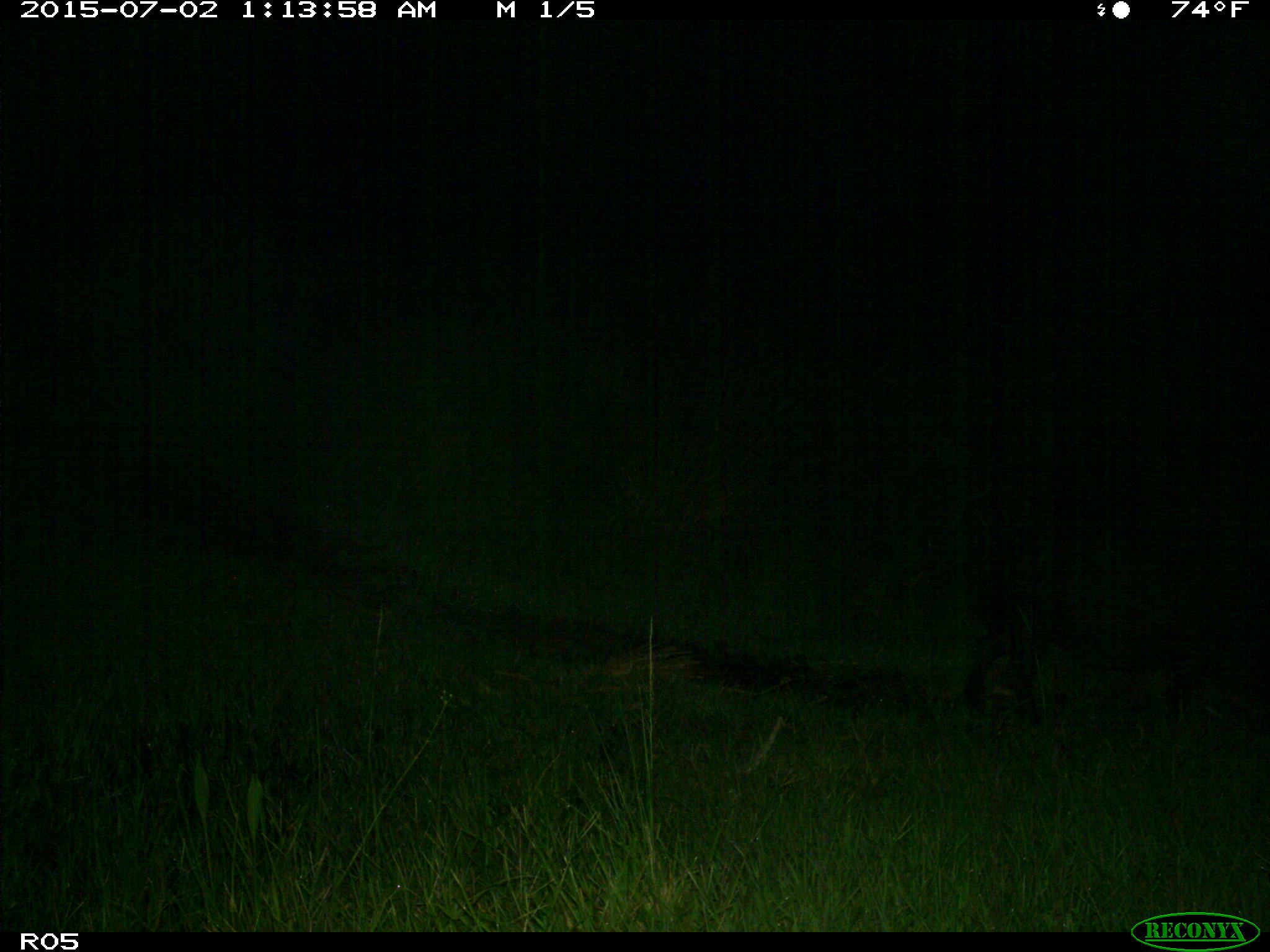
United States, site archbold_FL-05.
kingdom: Animalia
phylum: Chordata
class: Mammalia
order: Artiodactyla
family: Suidae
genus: Sus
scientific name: Sus scrofa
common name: wild boar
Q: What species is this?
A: Sus scrofa (wild boar).